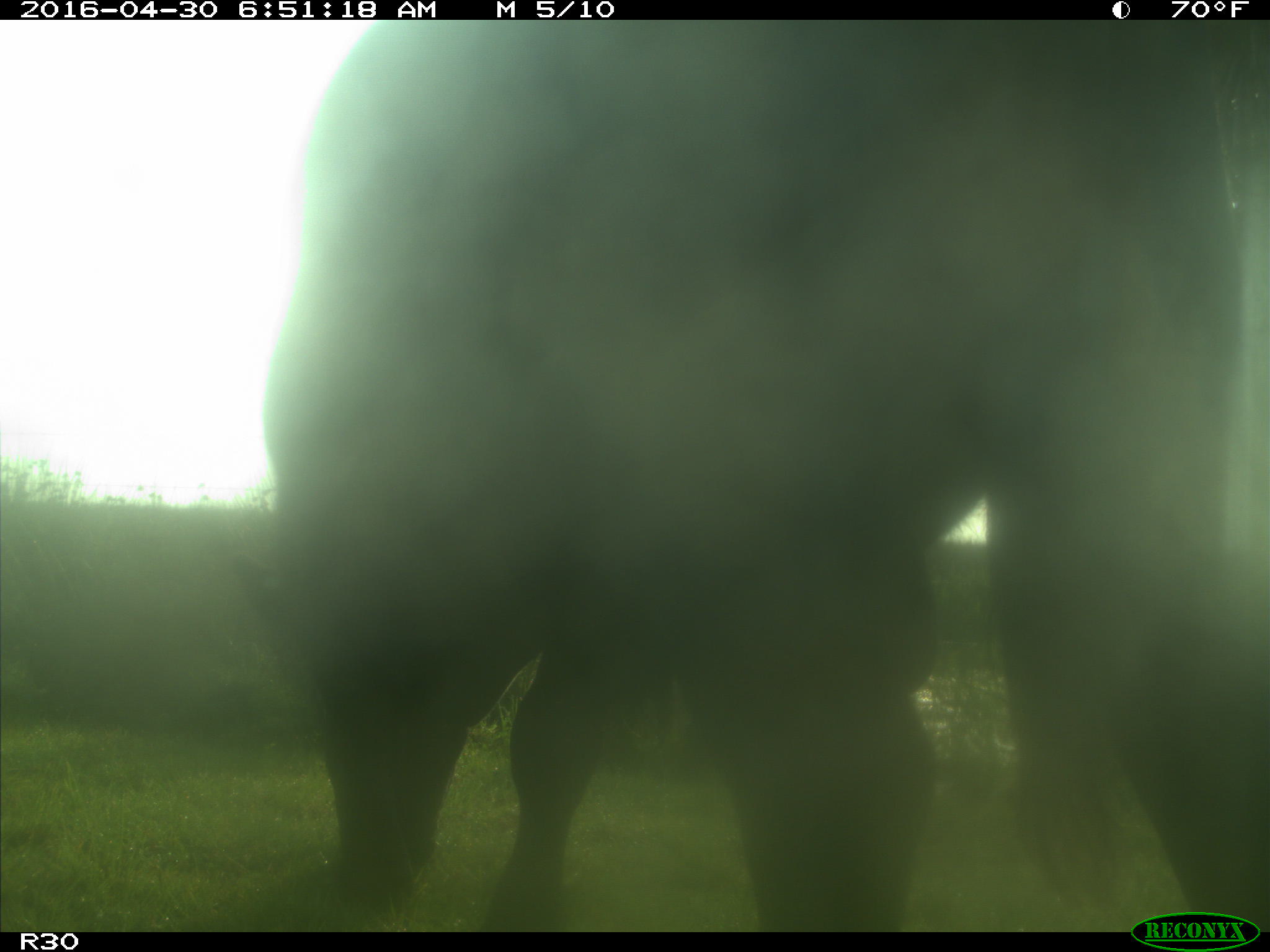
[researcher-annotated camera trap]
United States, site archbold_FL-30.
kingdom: Animalia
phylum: Chordata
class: Mammalia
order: Artiodactyla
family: Bovidae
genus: Bos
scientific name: Bos taurus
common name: domestic cow